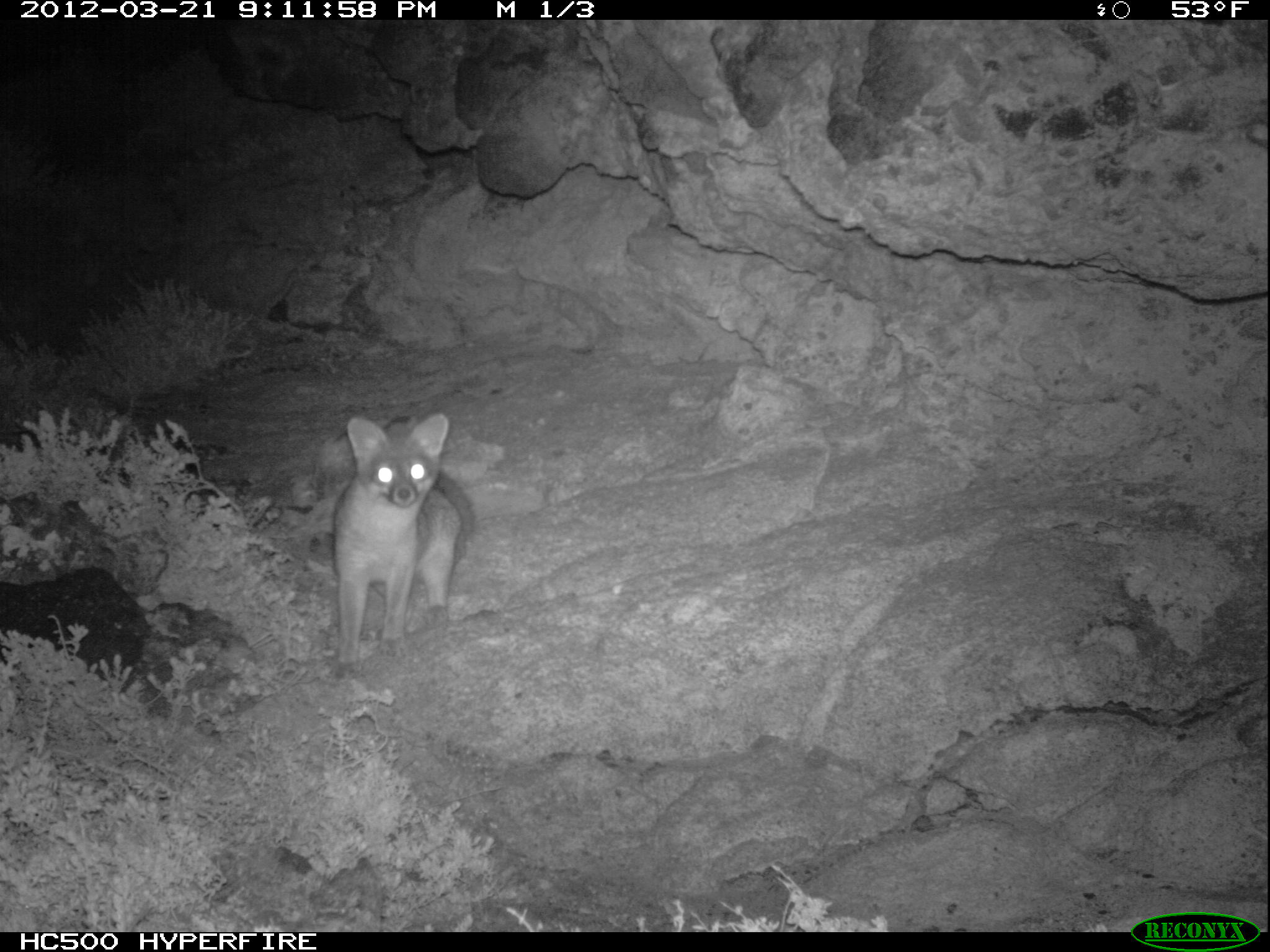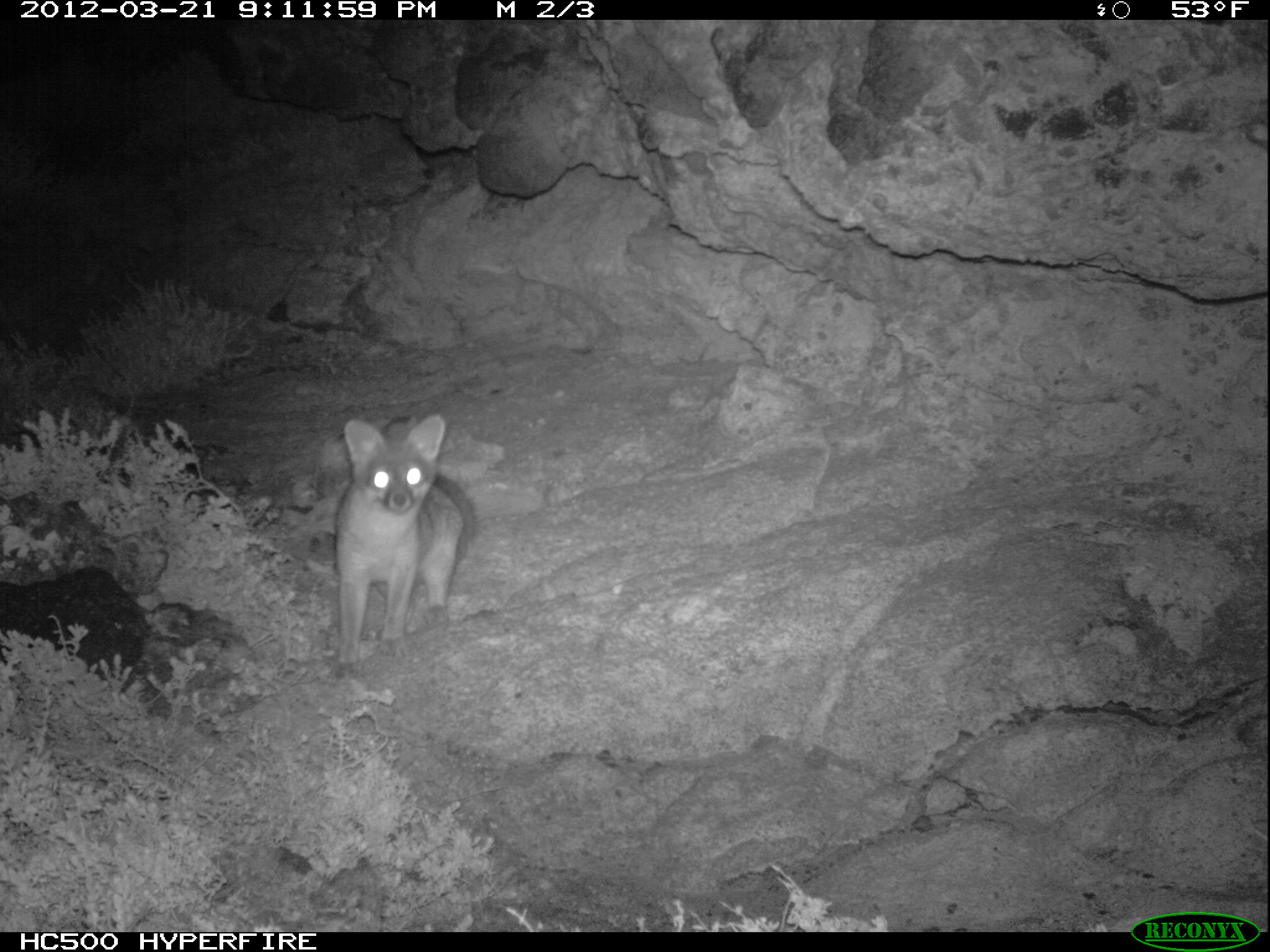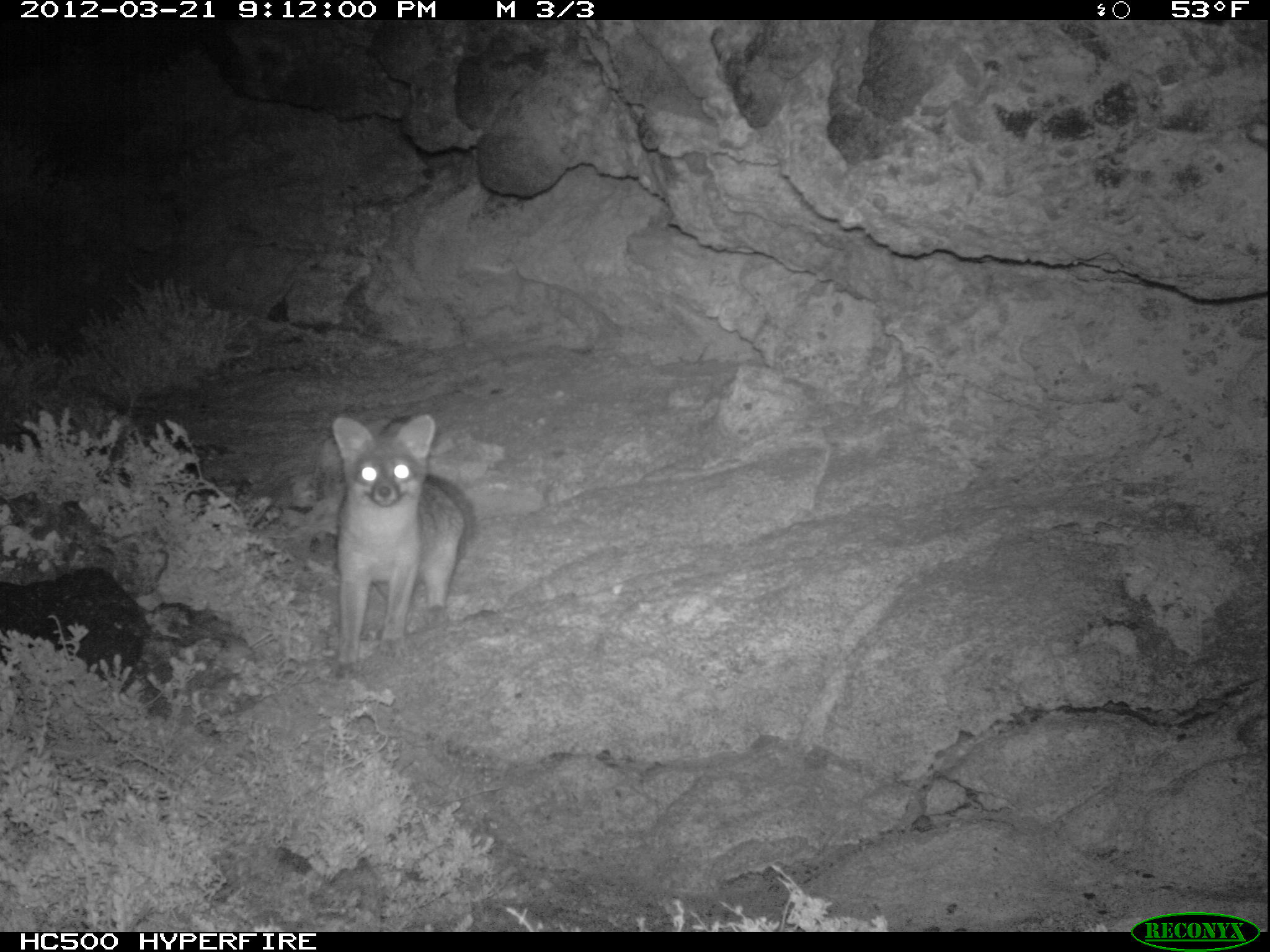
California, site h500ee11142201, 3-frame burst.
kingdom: Animalia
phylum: Chordata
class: Mammalia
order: Carnivora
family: Canidae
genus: Urocyon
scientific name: Urocyon littoralis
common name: island fox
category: fox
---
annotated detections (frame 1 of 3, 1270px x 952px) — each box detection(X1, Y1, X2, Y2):
fox: detection(331, 413, 475, 681)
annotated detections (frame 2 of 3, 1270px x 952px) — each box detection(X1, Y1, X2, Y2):
fox: detection(335, 415, 476, 679)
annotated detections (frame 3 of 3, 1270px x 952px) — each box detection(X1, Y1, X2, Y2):
fox: detection(331, 412, 472, 677)